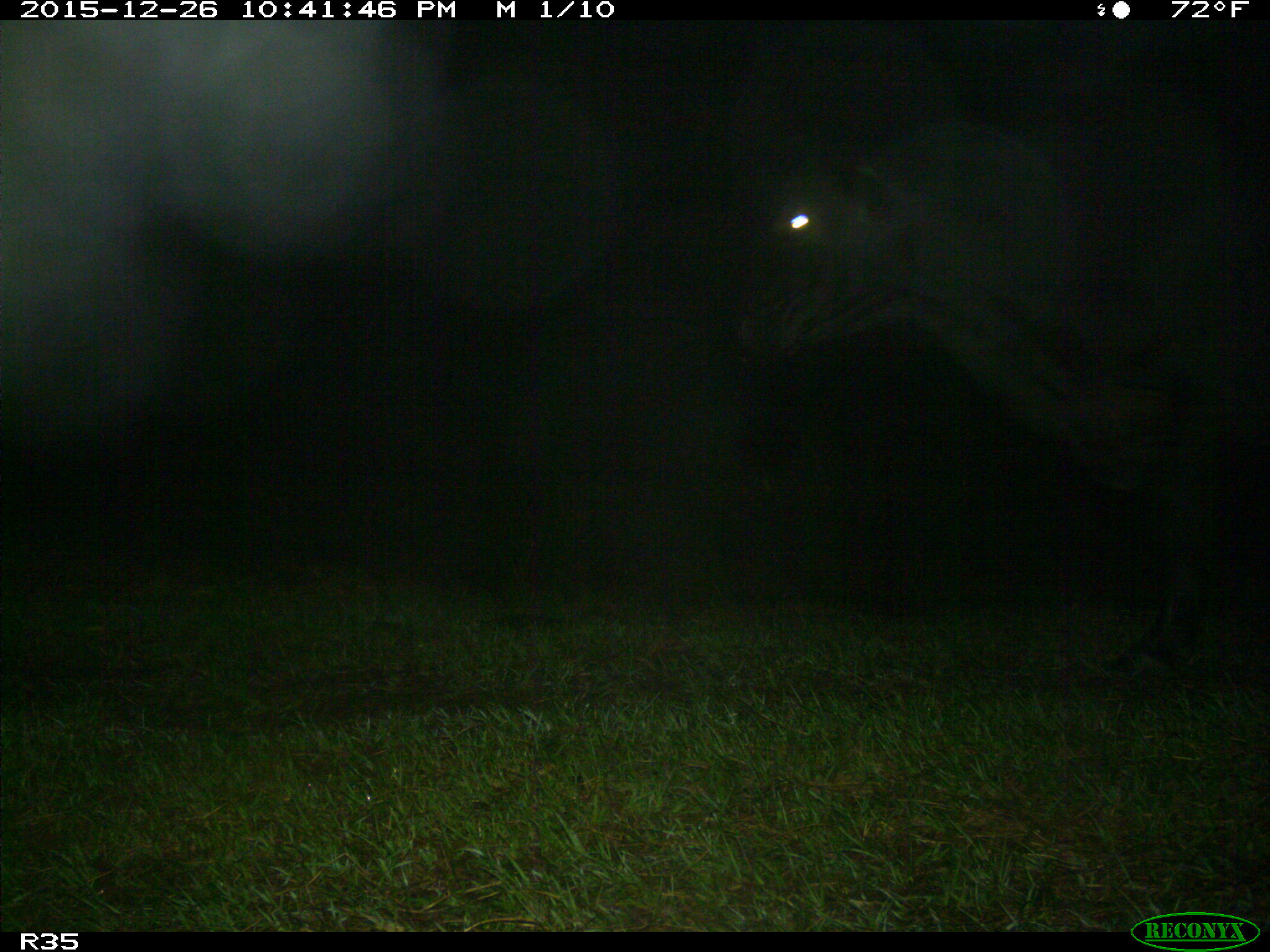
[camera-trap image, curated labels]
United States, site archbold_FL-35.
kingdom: Animalia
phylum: Chordata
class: Mammalia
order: Artiodactyla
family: Bovidae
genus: Bos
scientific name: Bos taurus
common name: domestic cow